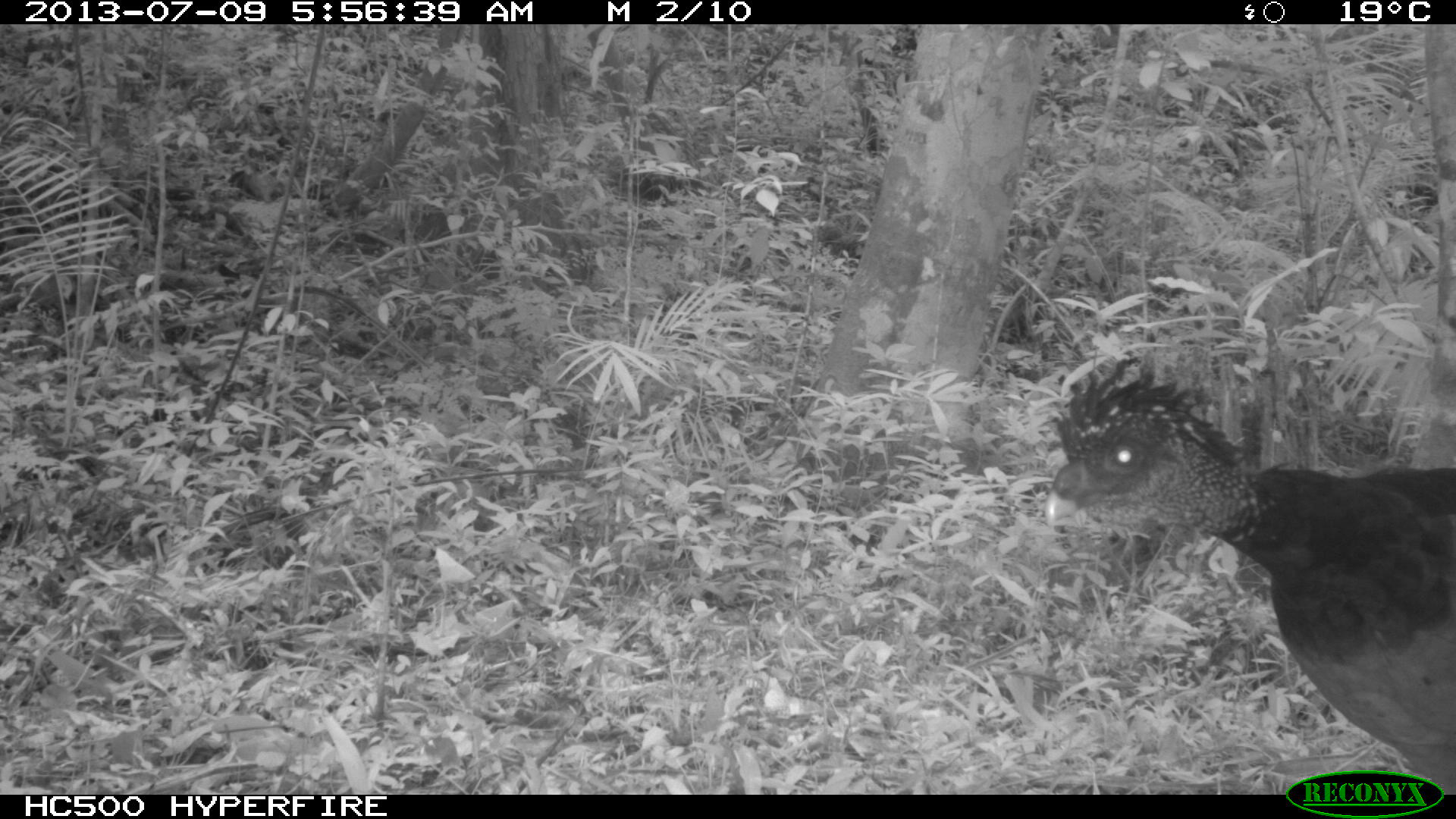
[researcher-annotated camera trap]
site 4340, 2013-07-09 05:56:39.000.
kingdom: Animalia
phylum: Chordata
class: Aves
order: Galliformes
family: Cracidae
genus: Crax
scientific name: Crax rubra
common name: great curassow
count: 1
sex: female